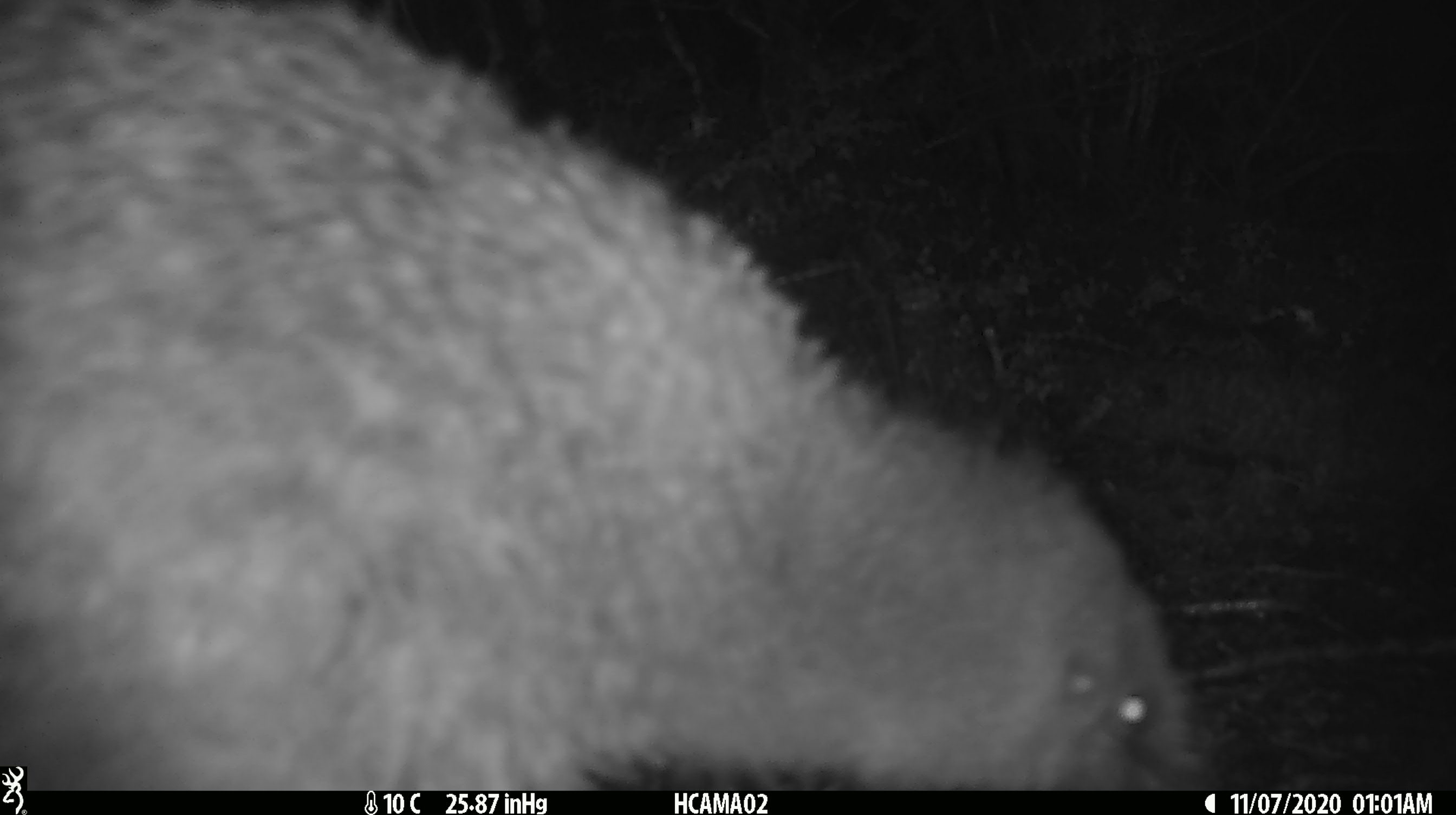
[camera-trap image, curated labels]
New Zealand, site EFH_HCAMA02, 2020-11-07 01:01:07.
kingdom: Animalia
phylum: Chordata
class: Aves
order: Apterygiformes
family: Apterygidae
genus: Apteryx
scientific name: Apteryx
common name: kiwi